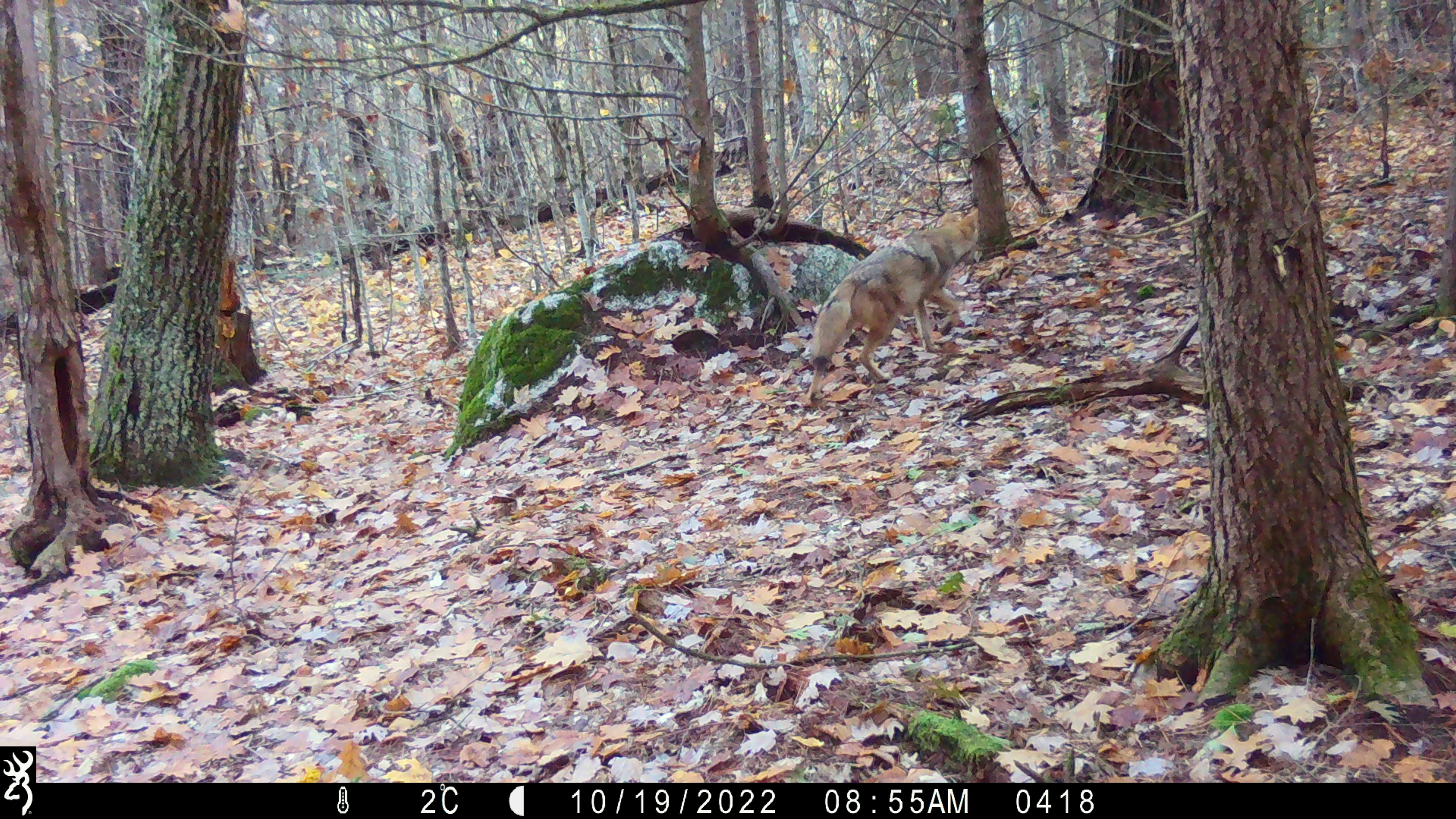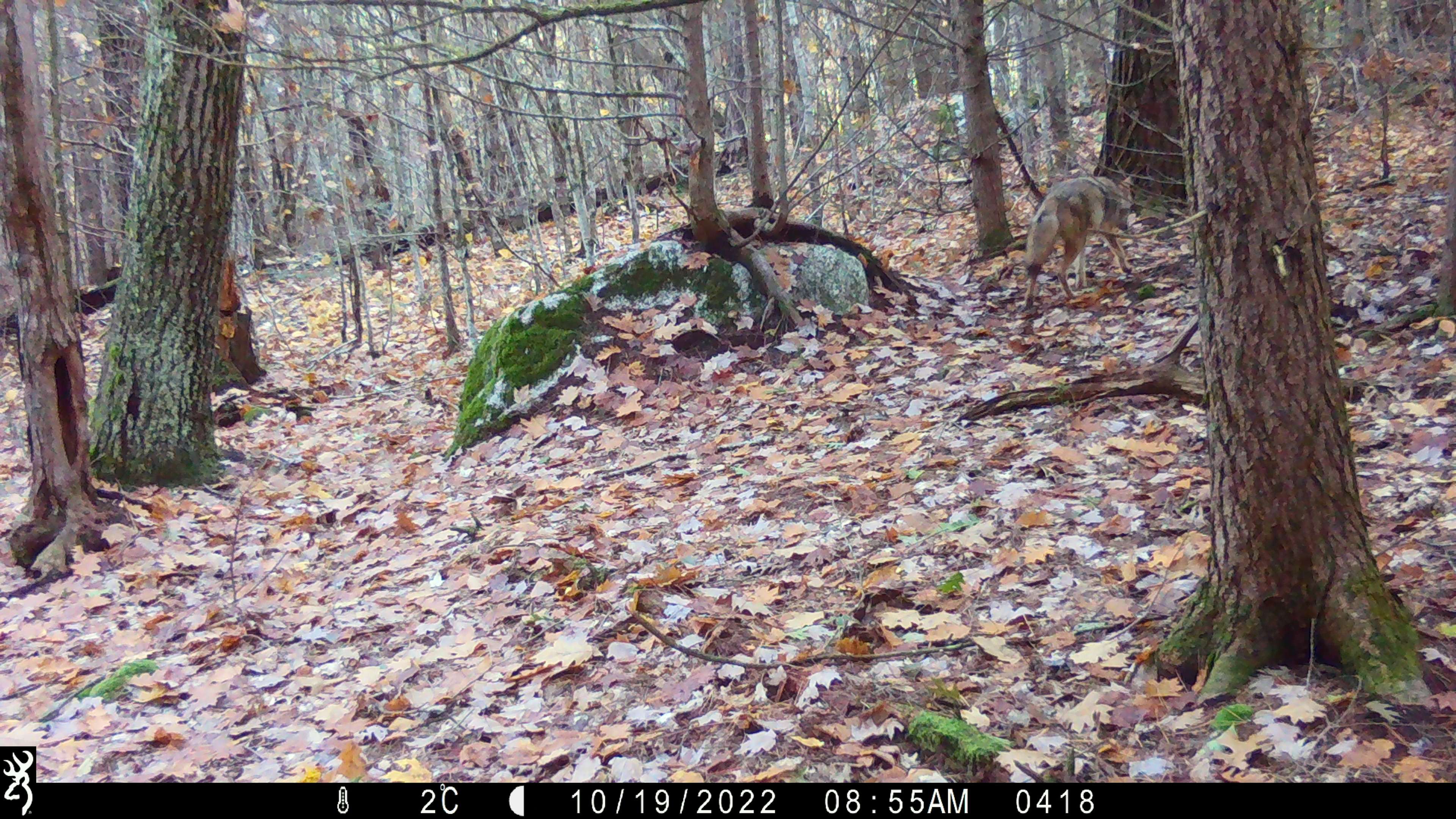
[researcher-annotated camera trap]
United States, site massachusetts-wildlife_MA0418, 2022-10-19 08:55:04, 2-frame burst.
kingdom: Animalia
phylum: Chordata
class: Mammalia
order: Carnivora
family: Canidae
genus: Canis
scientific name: Canis latrans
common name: coyote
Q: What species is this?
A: Coyote (Canis latrans).